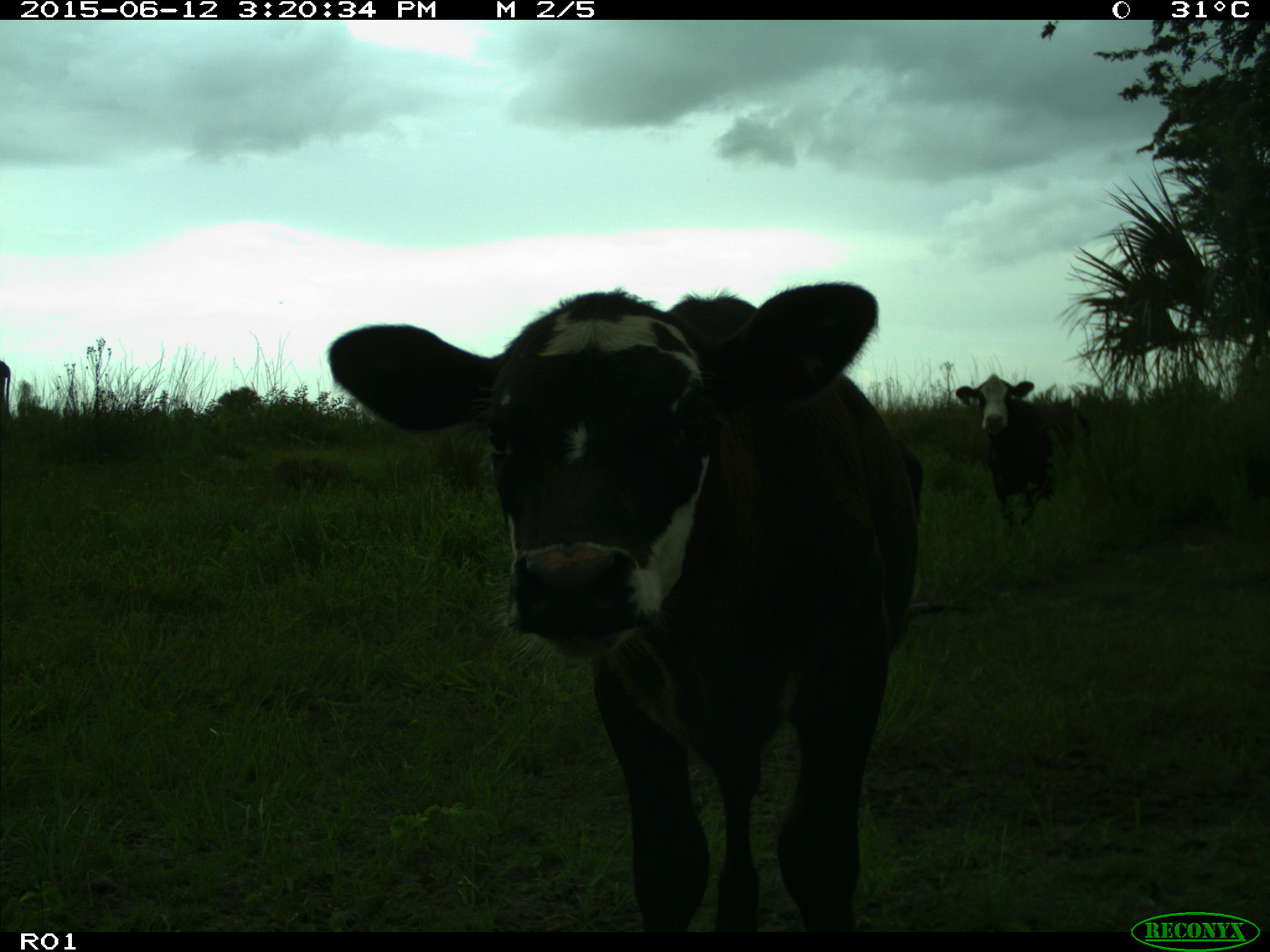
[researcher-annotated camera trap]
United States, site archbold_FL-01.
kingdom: Animalia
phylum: Chordata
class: Mammalia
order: Artiodactyla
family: Bovidae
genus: Bos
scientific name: Bos taurus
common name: domestic cow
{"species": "Bos taurus (domestic cow)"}